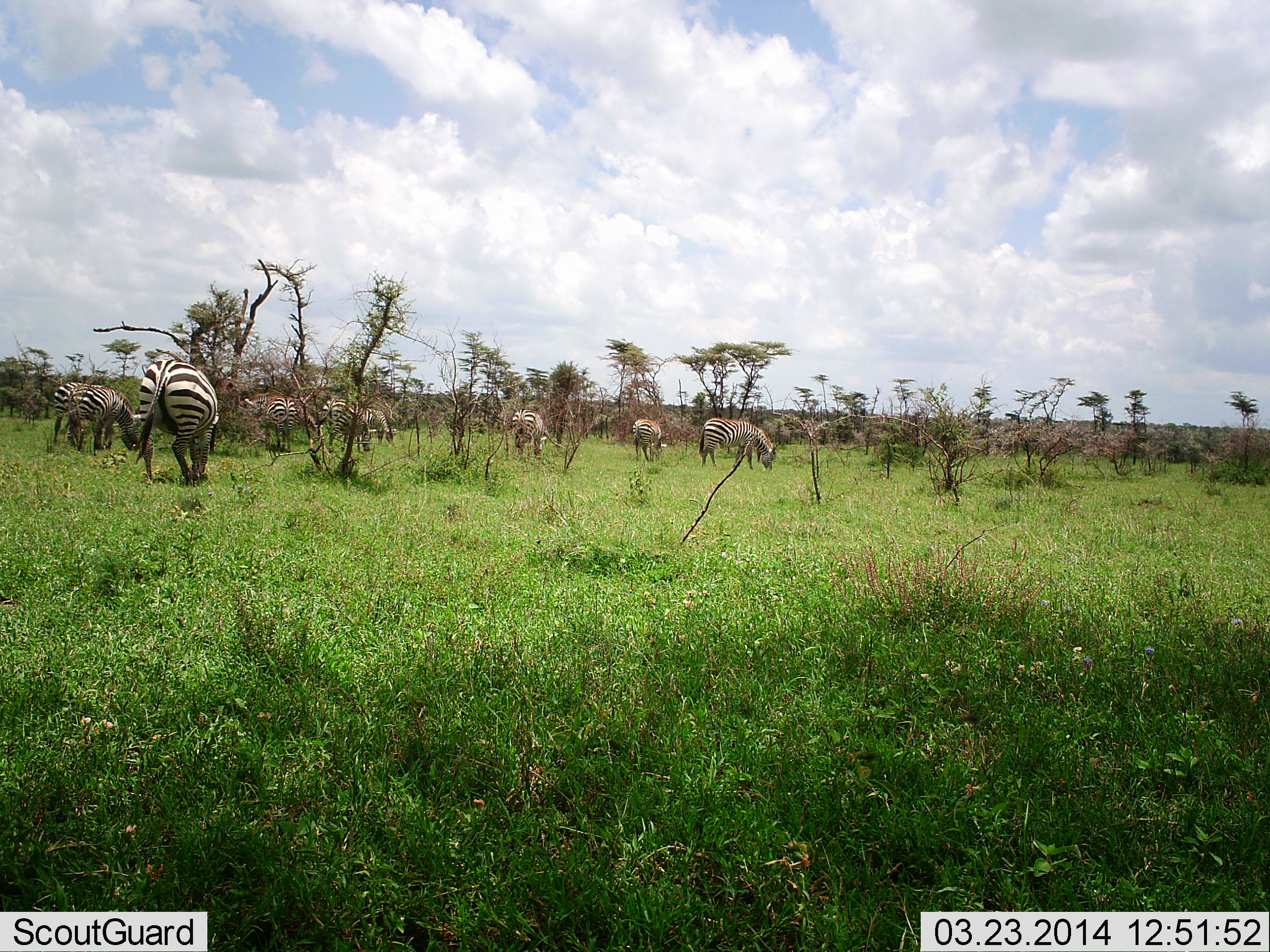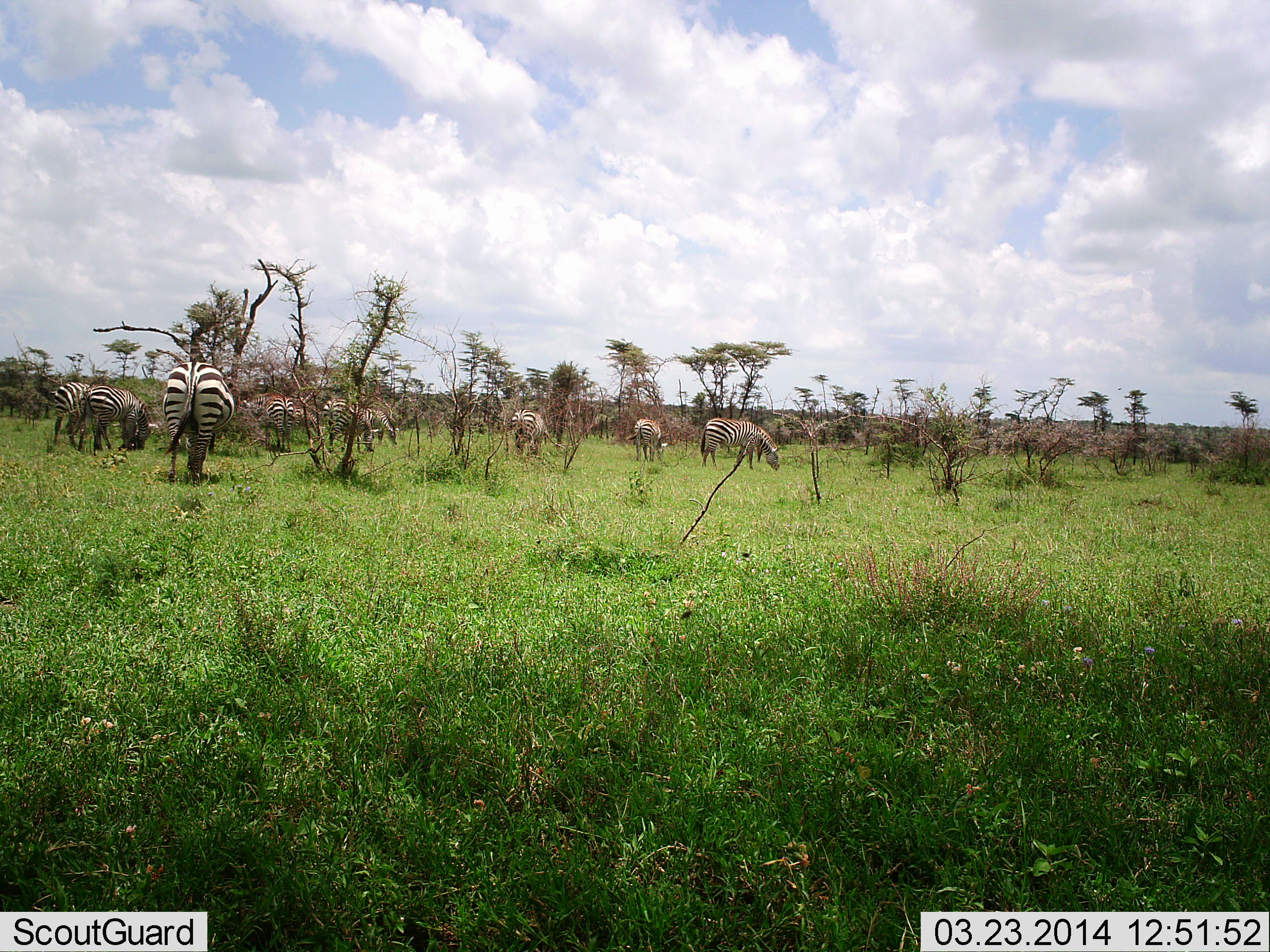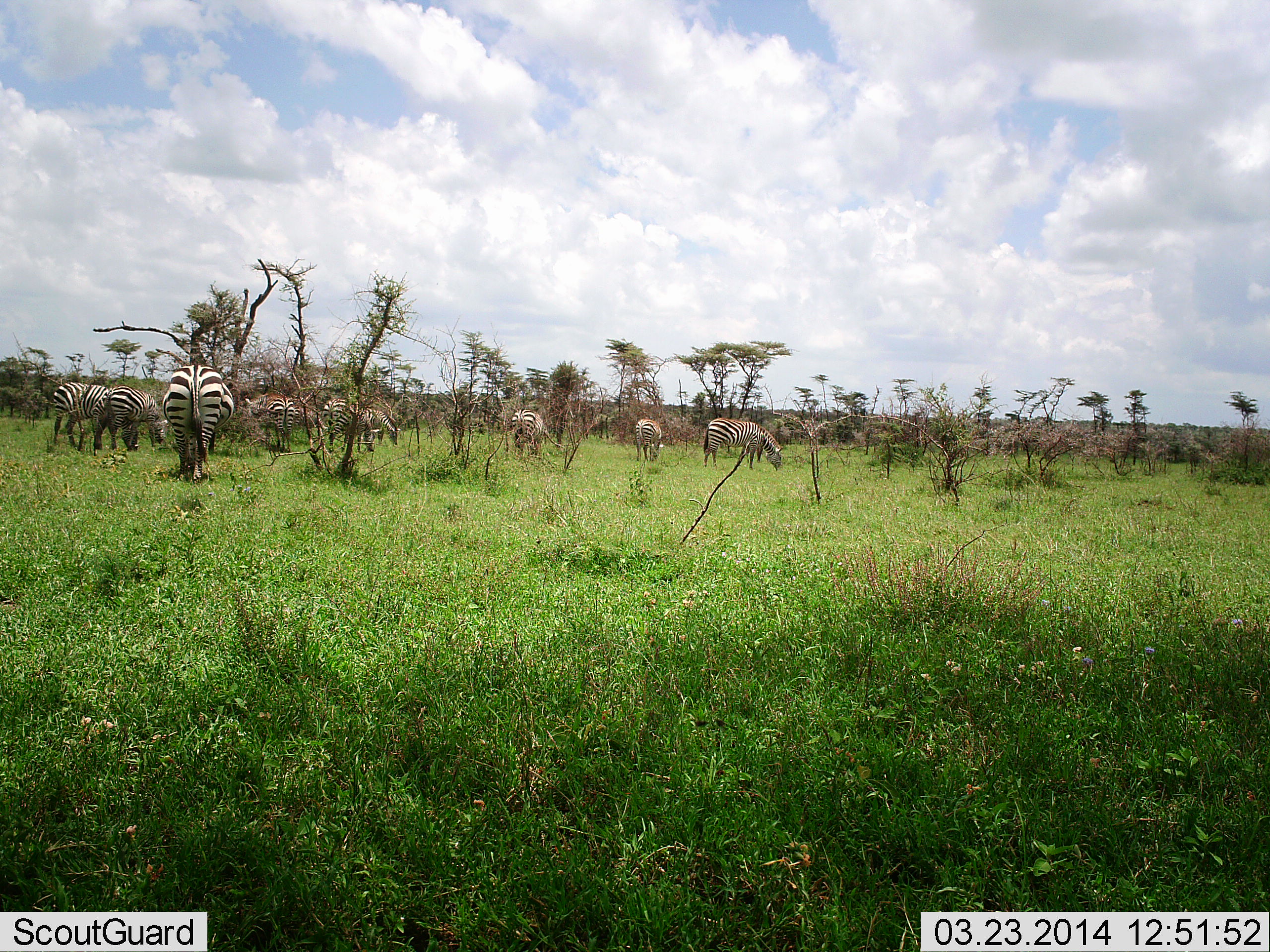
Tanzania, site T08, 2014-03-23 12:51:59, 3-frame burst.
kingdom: Animalia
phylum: Chordata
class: Mammalia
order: Perissodactyla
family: Equidae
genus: Equus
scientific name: Equus quagga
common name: plains zebra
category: zebra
Zebra (plains zebra) (Equus quagga), count 9. Behavior (volunteer vote fractions): standing 41%, resting 5%, moving 20%, interacting 2%. Young present (vote fraction): 0%. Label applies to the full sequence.